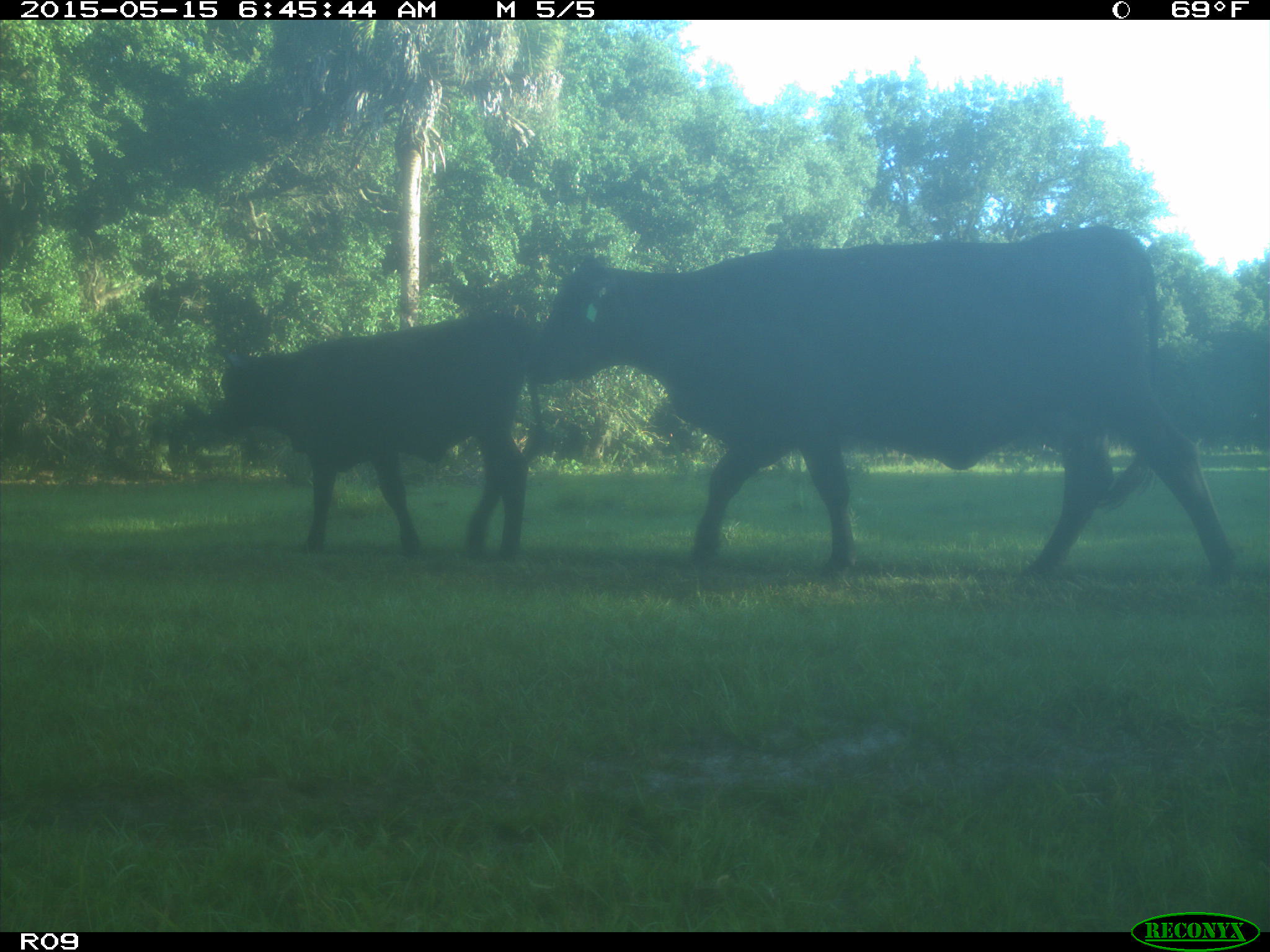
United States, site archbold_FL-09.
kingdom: Animalia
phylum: Chordata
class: Mammalia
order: Artiodactyla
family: Bovidae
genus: Bos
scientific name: Bos taurus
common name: domestic cow